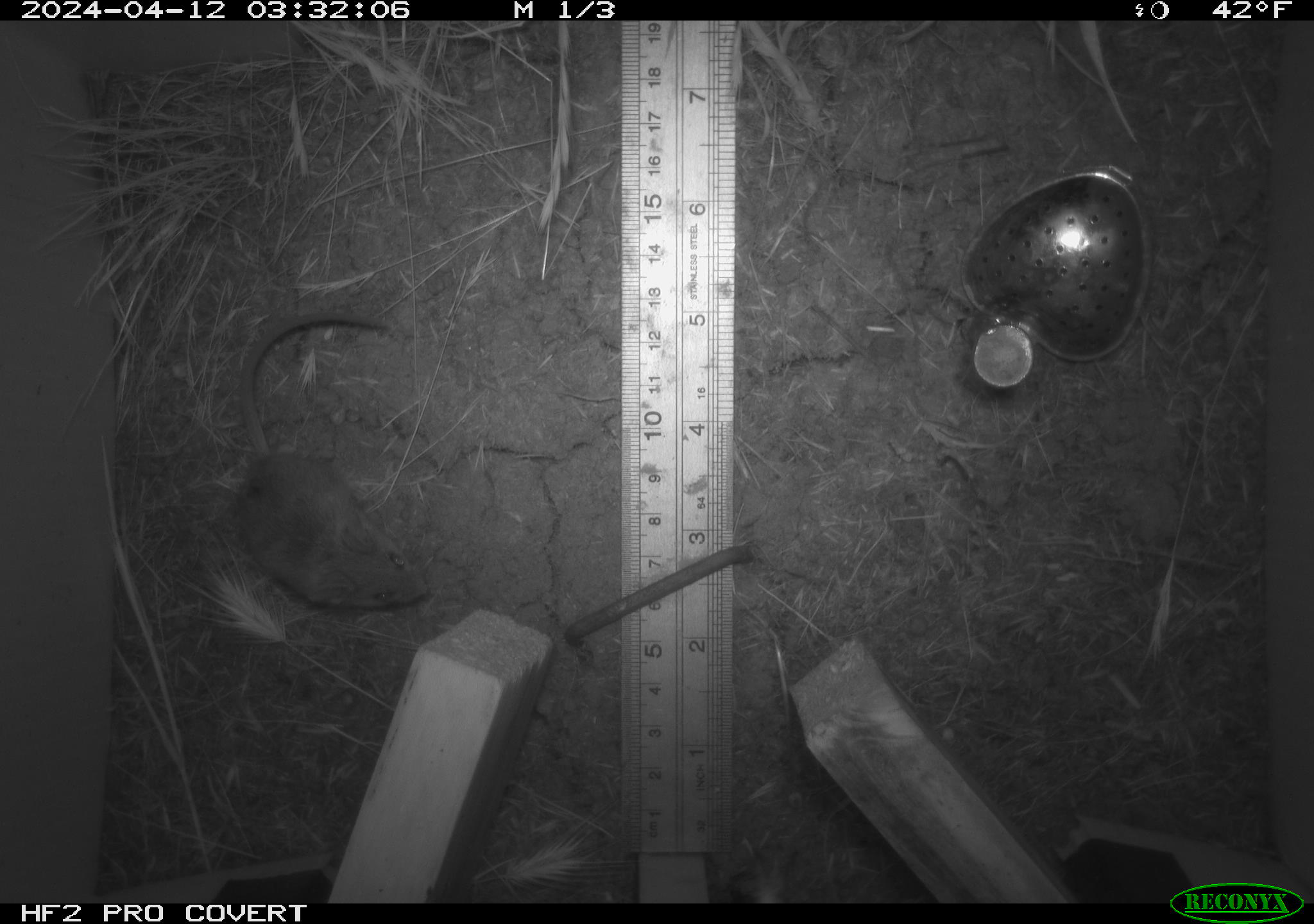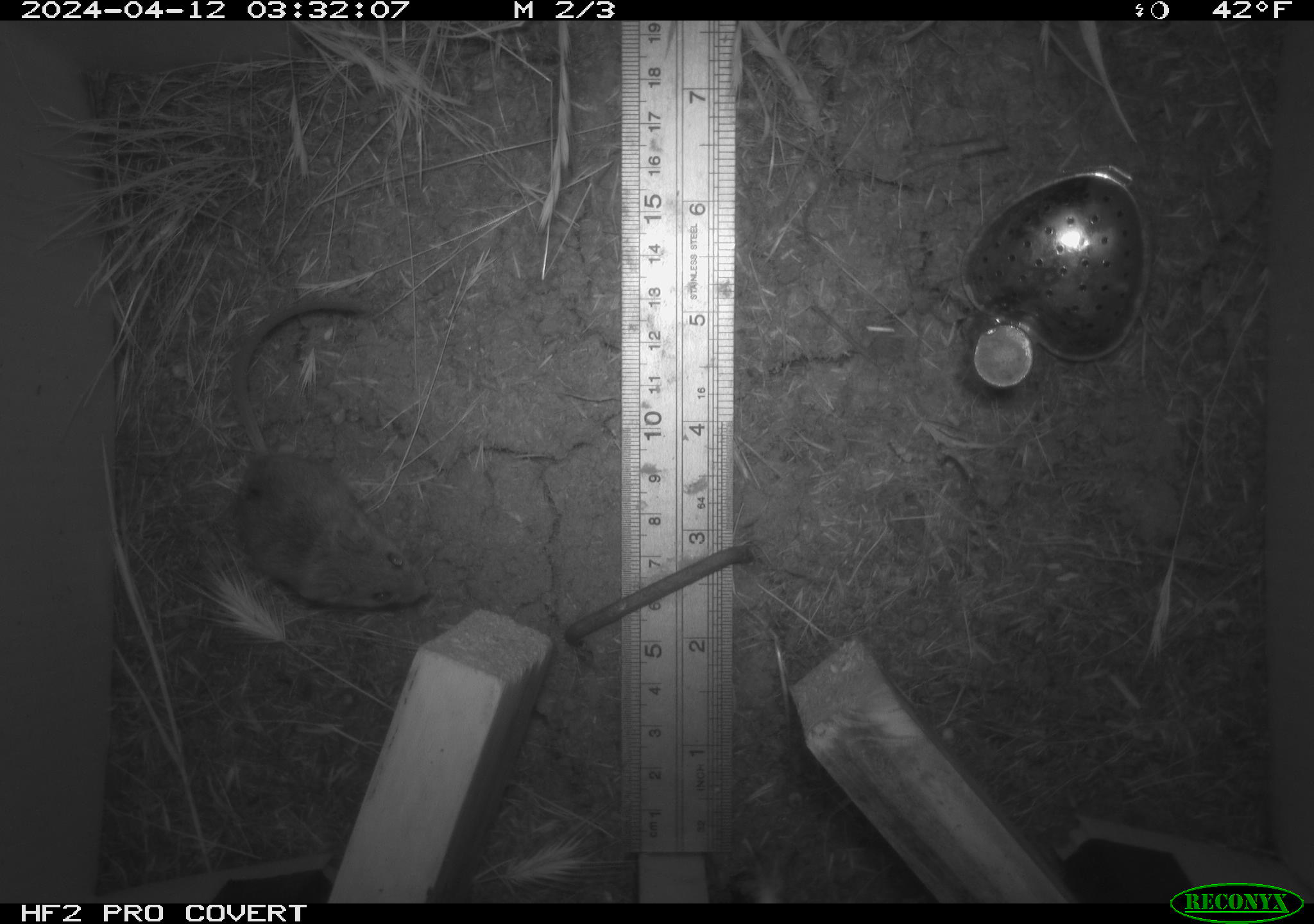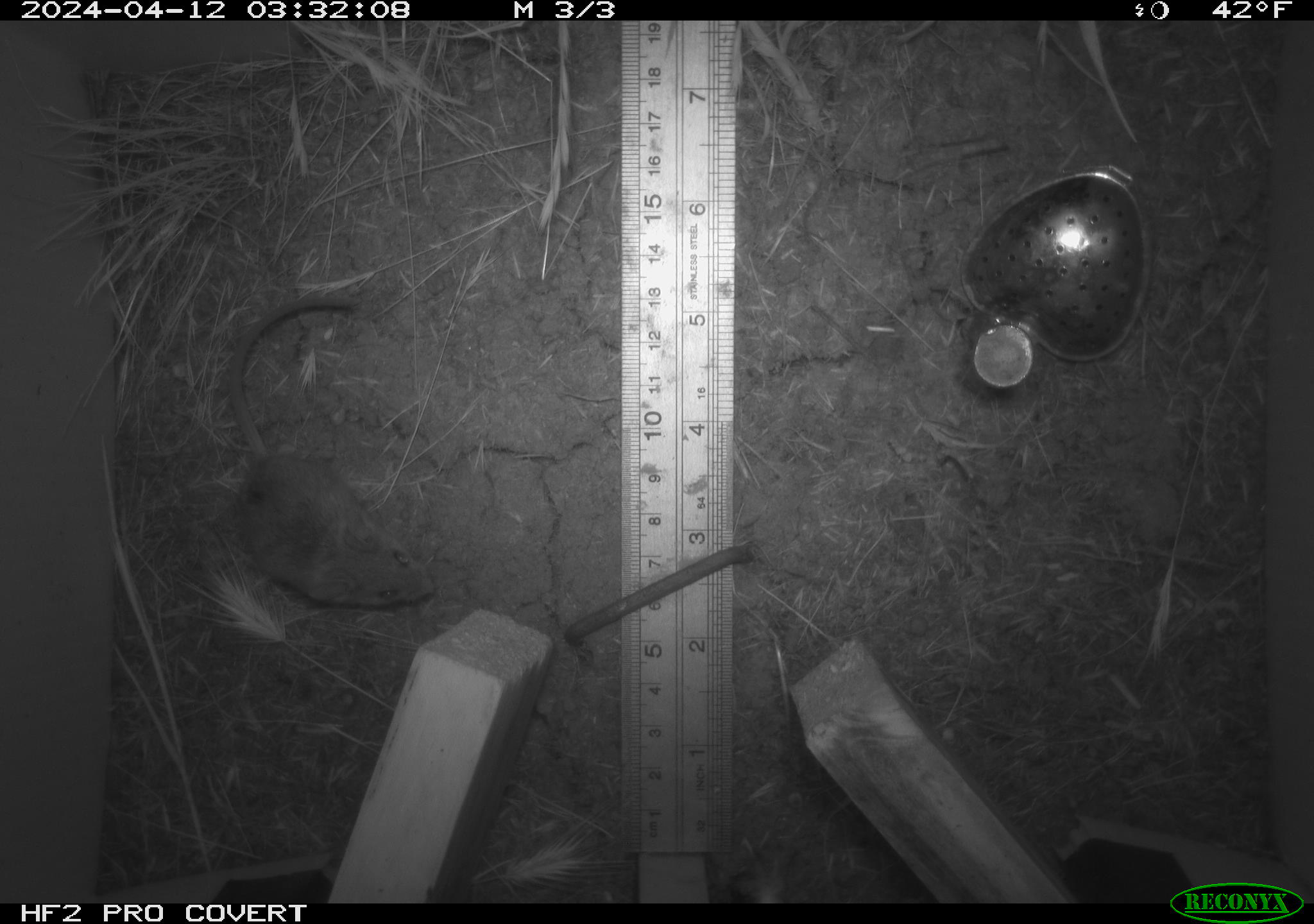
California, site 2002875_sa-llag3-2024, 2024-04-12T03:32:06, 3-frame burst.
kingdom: Animalia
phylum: Chordata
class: Mammalia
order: Rodentia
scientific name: Rodentia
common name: rodent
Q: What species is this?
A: Rodent (Rodentia).